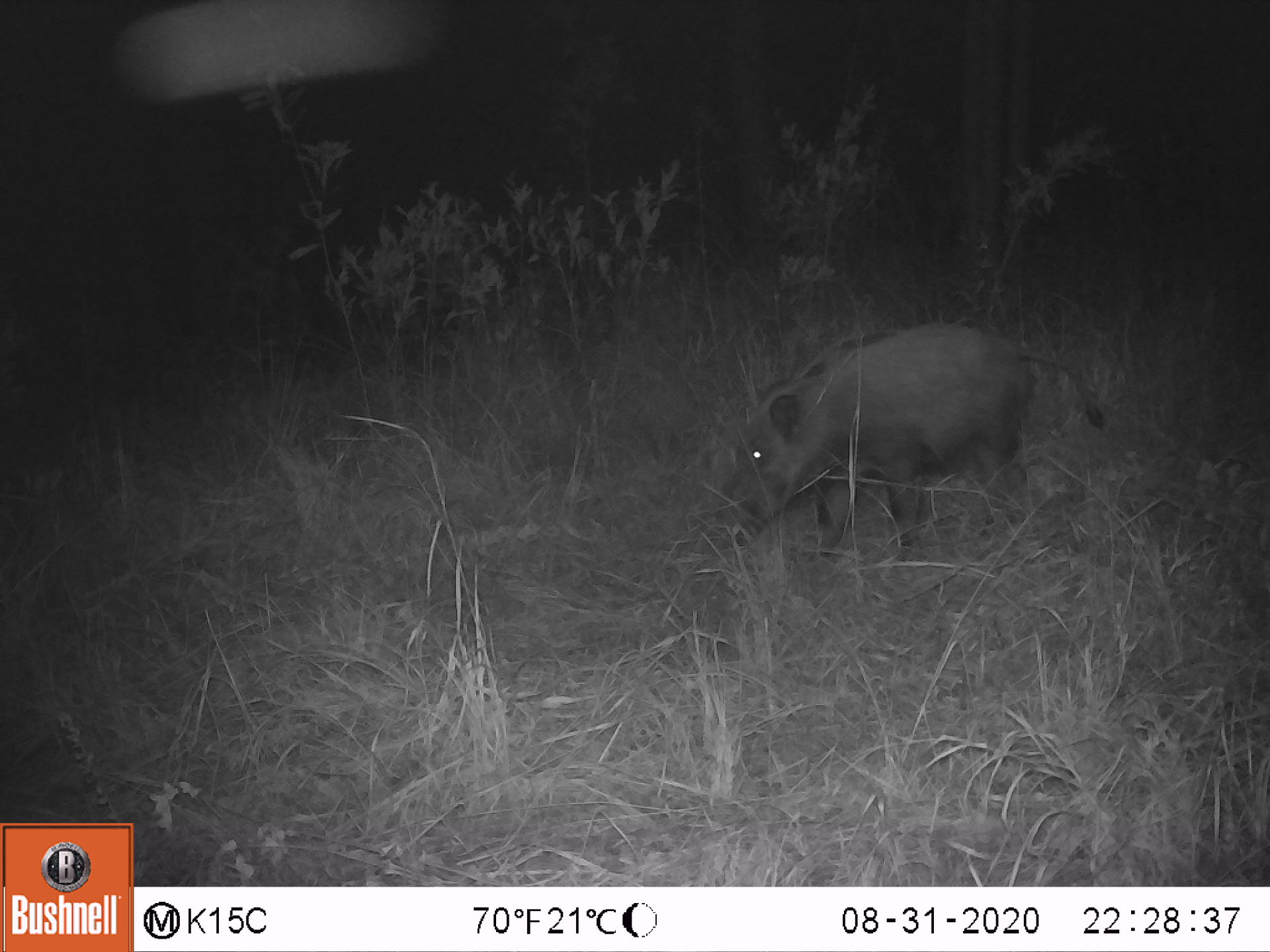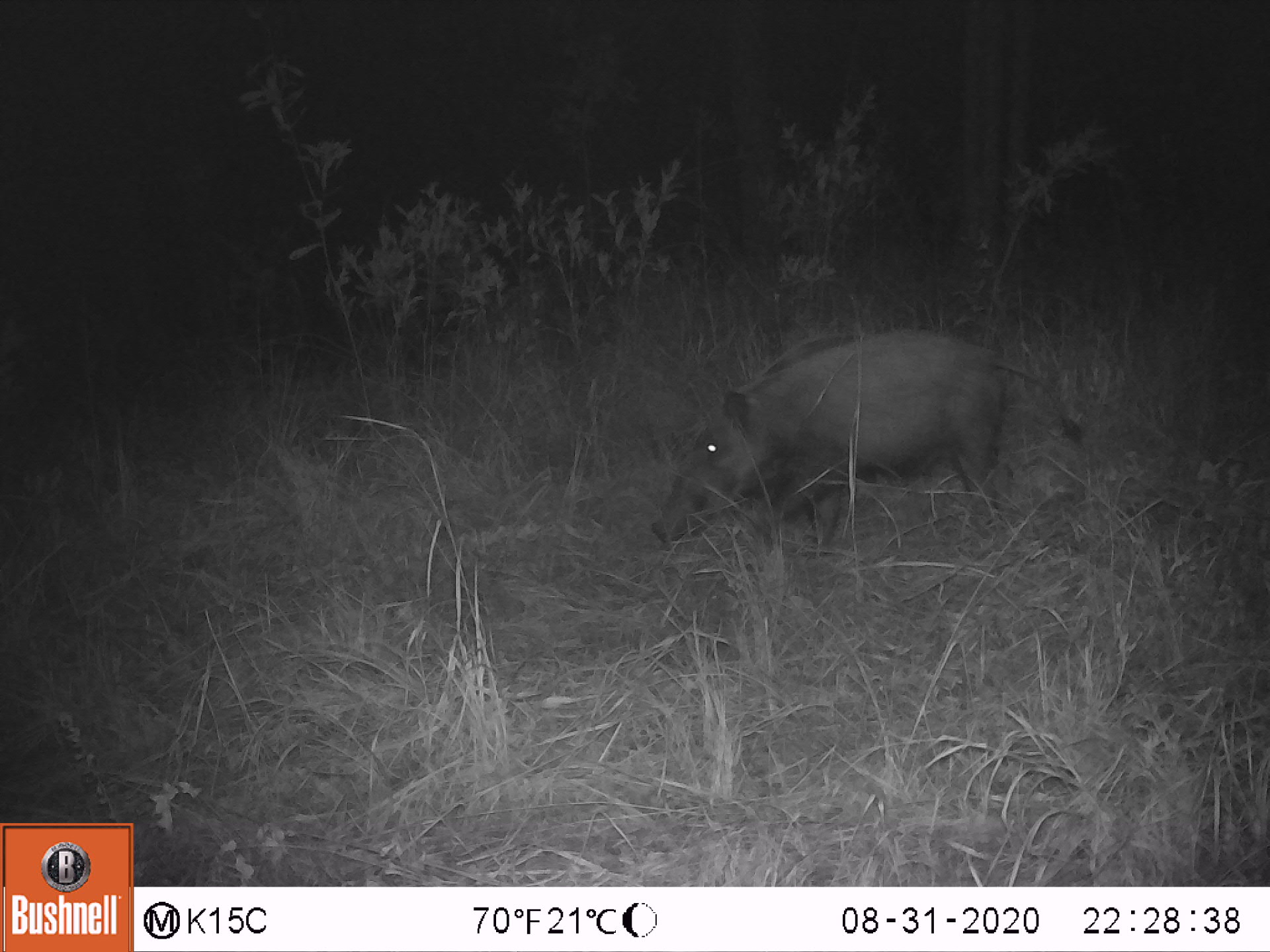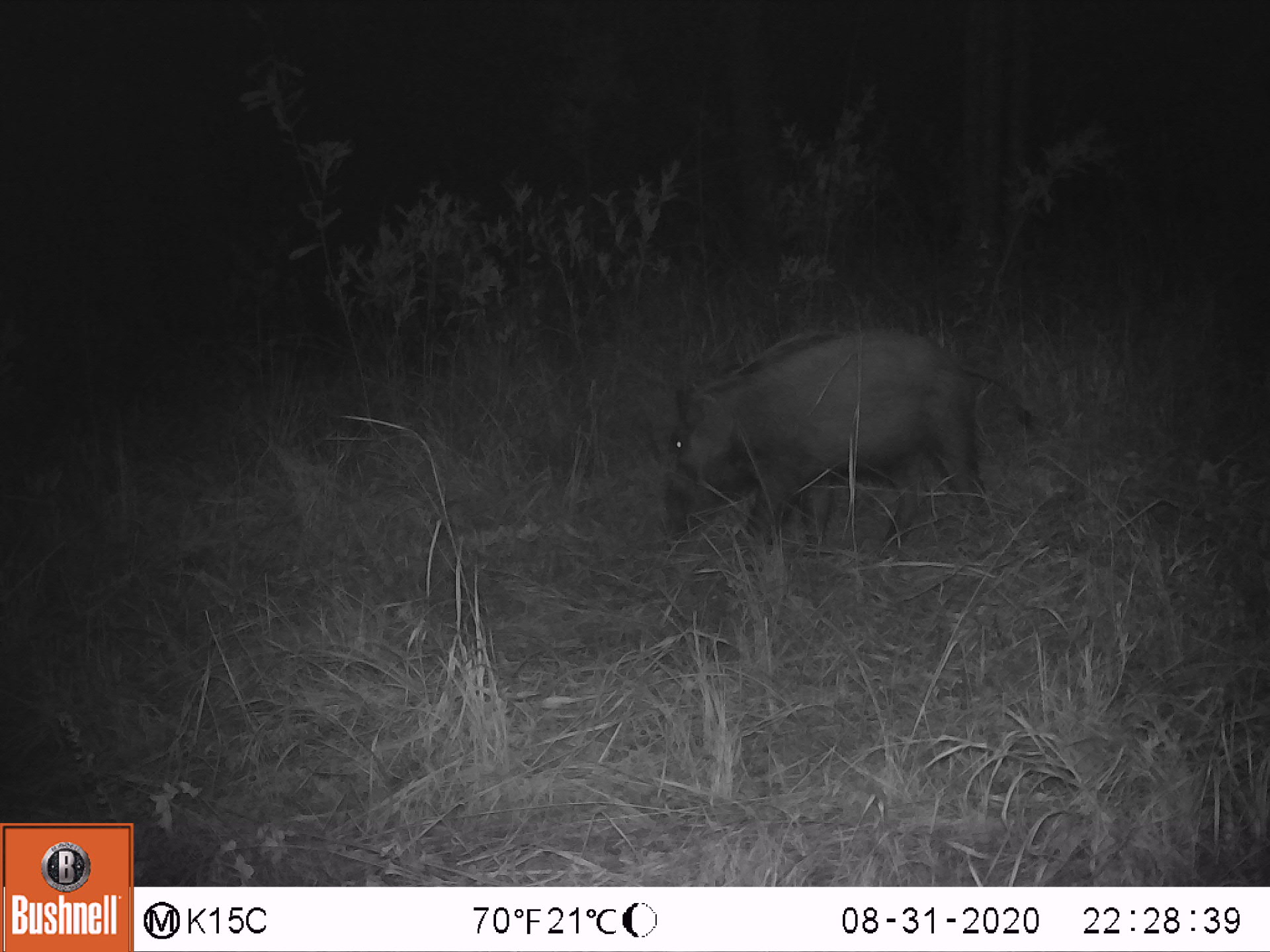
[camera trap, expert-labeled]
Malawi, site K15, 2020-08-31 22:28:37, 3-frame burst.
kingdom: Animalia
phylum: Chordata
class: Mammalia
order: Artiodactyla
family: Suidae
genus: Potamochoerus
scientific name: Potamochoerus larvatus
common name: bushpig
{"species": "bushpig (Potamochoerus larvatus)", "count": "1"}